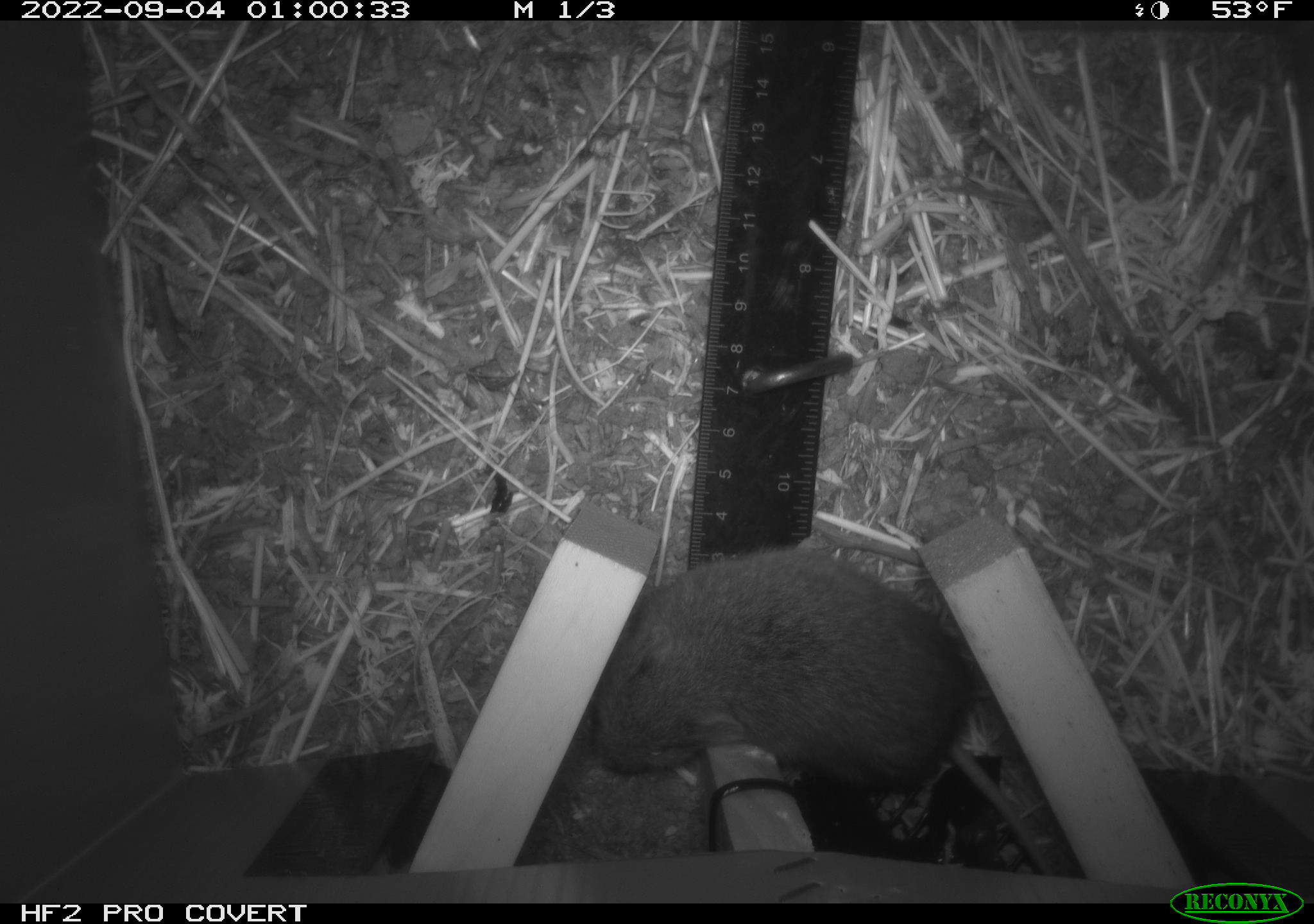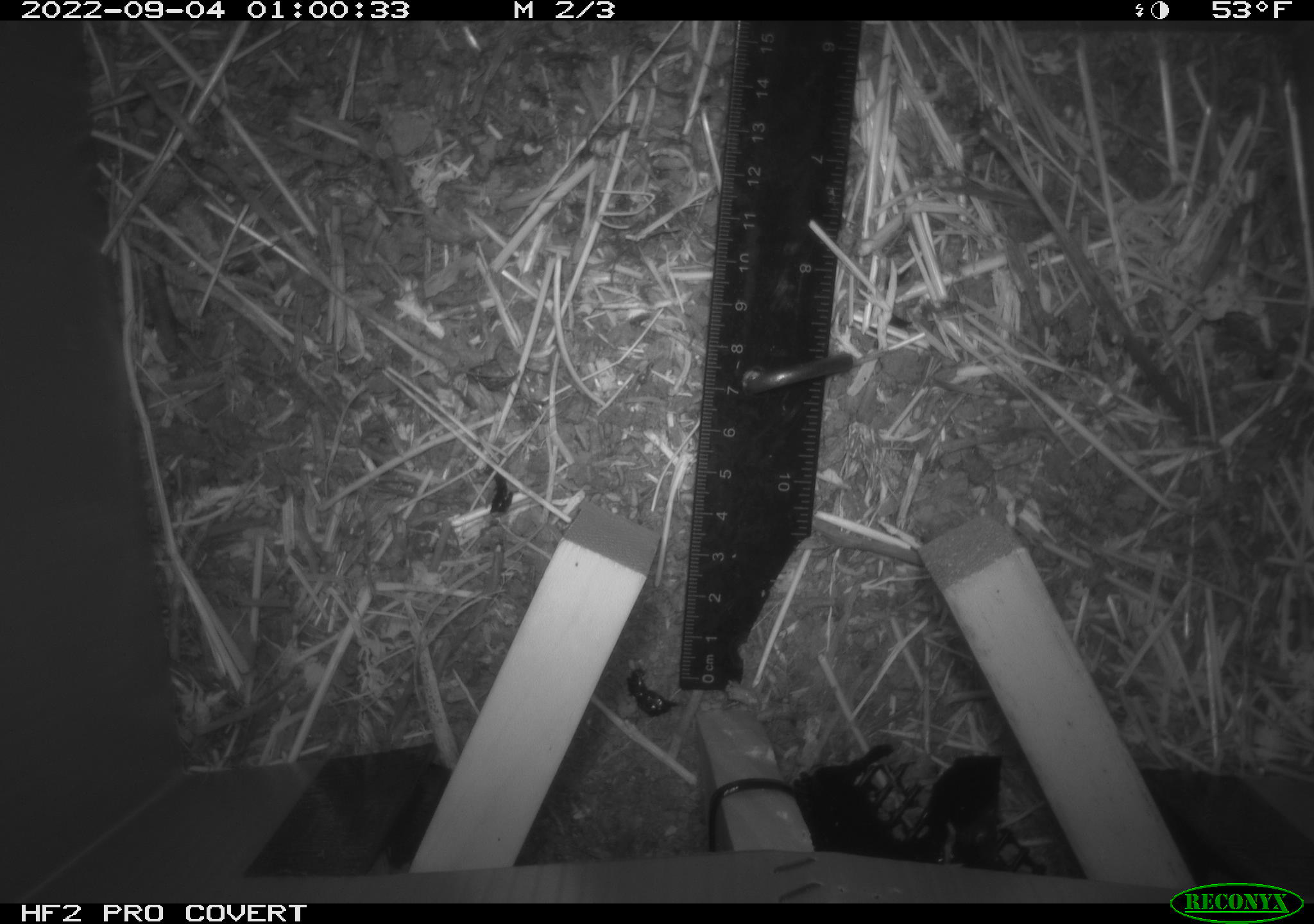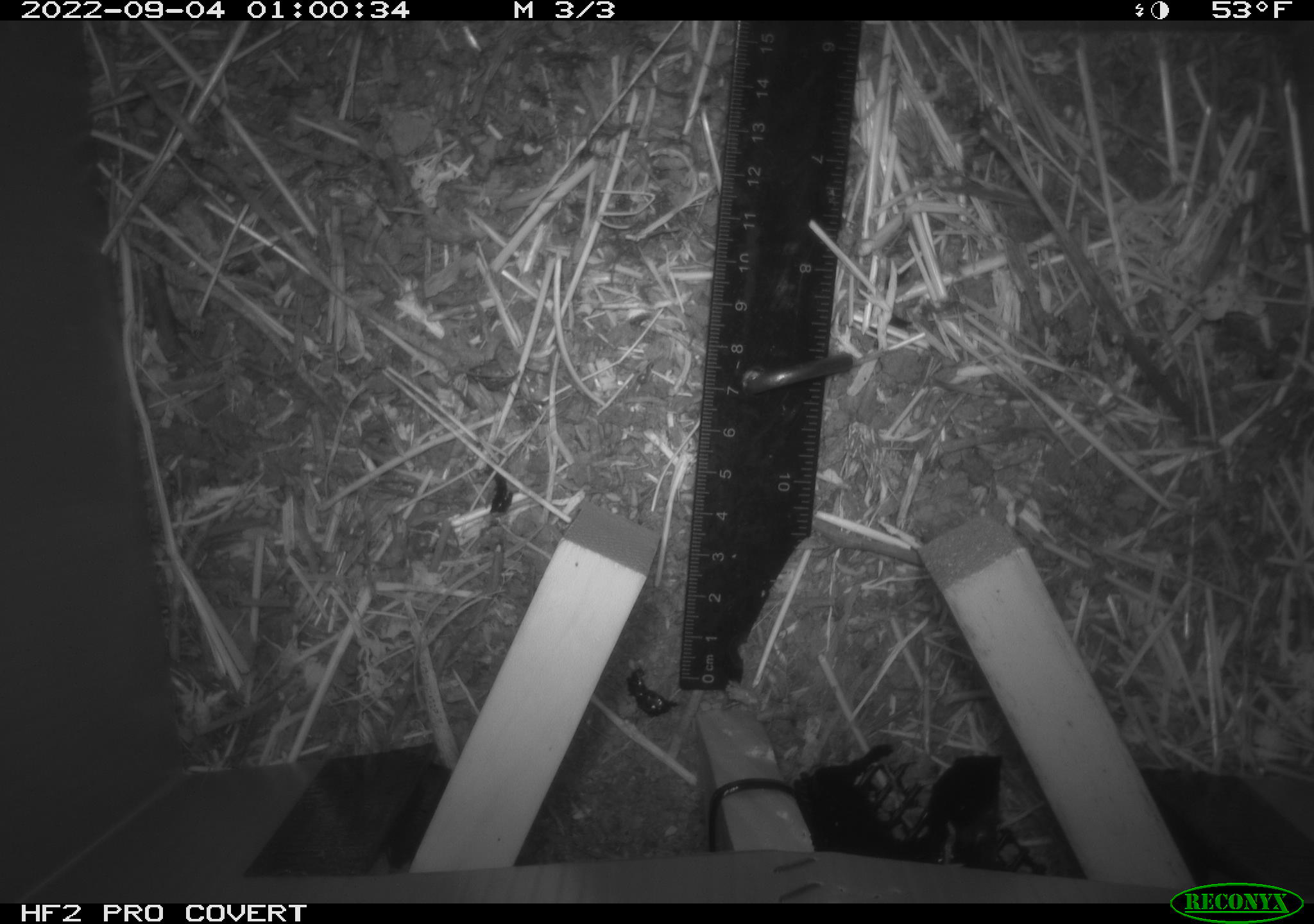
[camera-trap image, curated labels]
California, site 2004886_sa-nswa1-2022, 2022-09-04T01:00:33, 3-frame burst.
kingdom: Animalia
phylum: Chordata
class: Mammalia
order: Rodentia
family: Cricetidae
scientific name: Cricetidae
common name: hamsters, voles, lemmings, and allies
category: cricetidae family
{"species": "cricetidae family (hamsters, voles, lemmings, and allies) (Cricetidae)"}